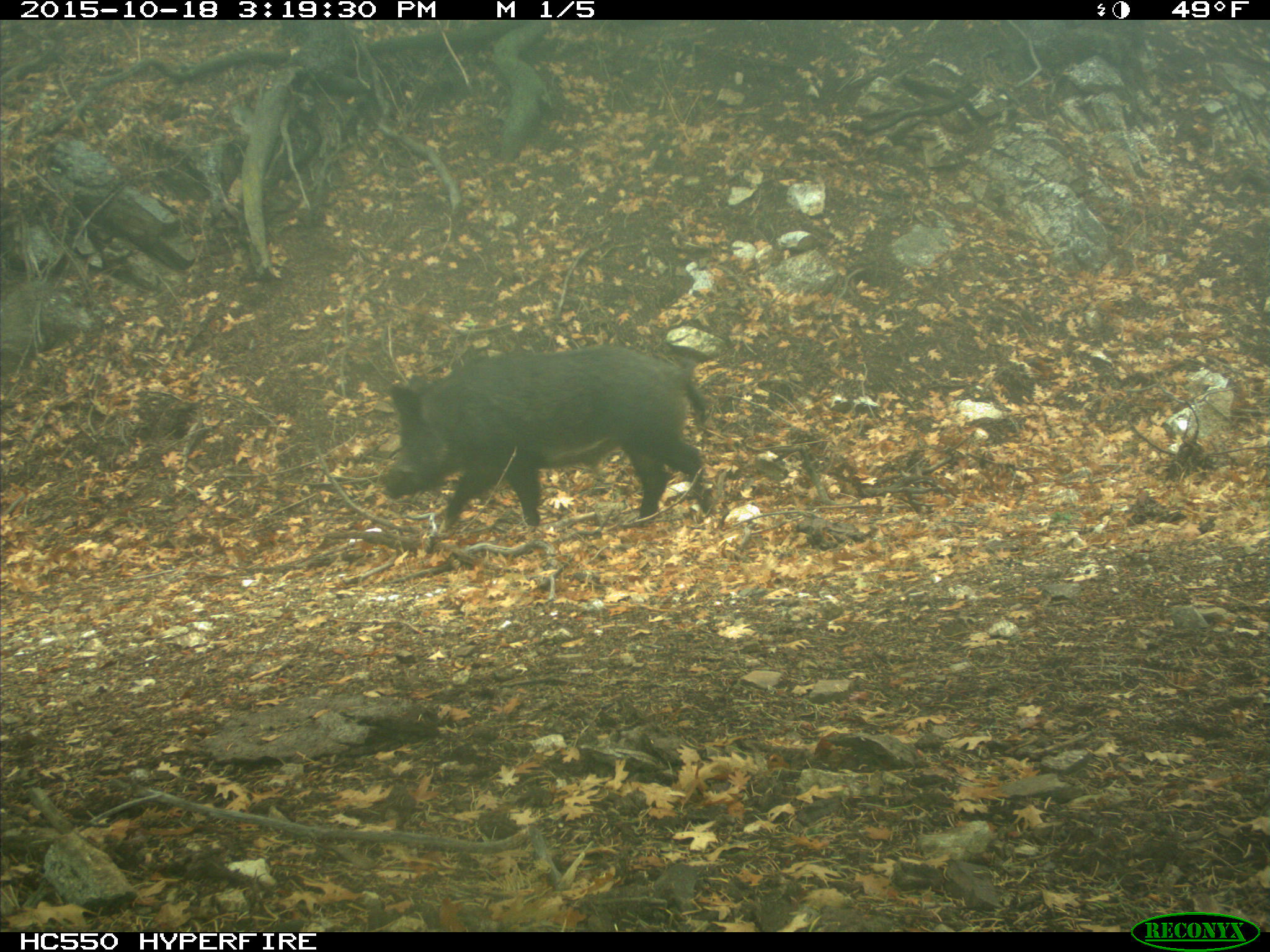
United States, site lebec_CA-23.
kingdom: Animalia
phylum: Chordata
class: Mammalia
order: Artiodactyla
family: Suidae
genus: Sus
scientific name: Sus scrofa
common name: wild boar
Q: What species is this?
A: Sus scrofa (wild boar).